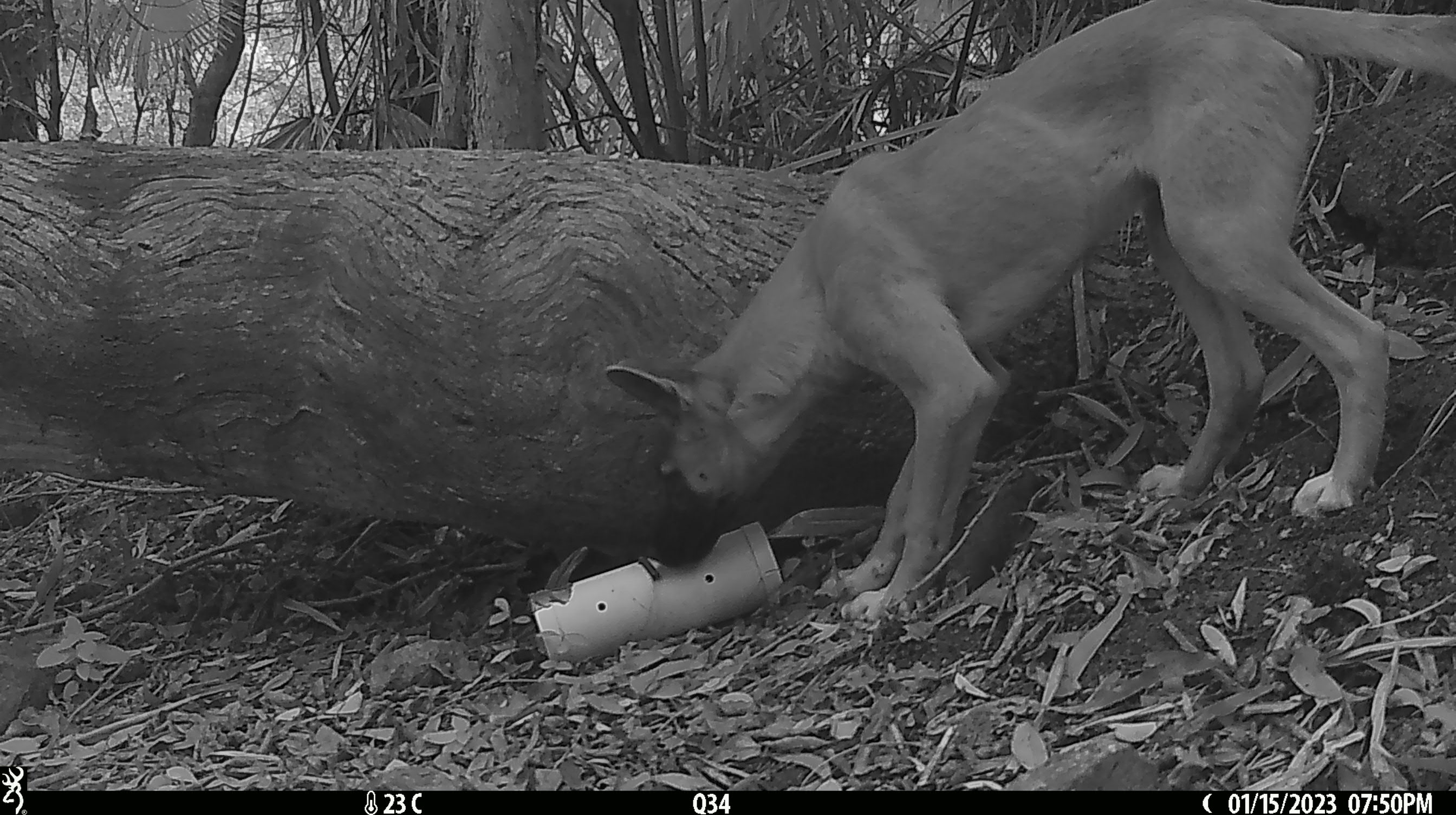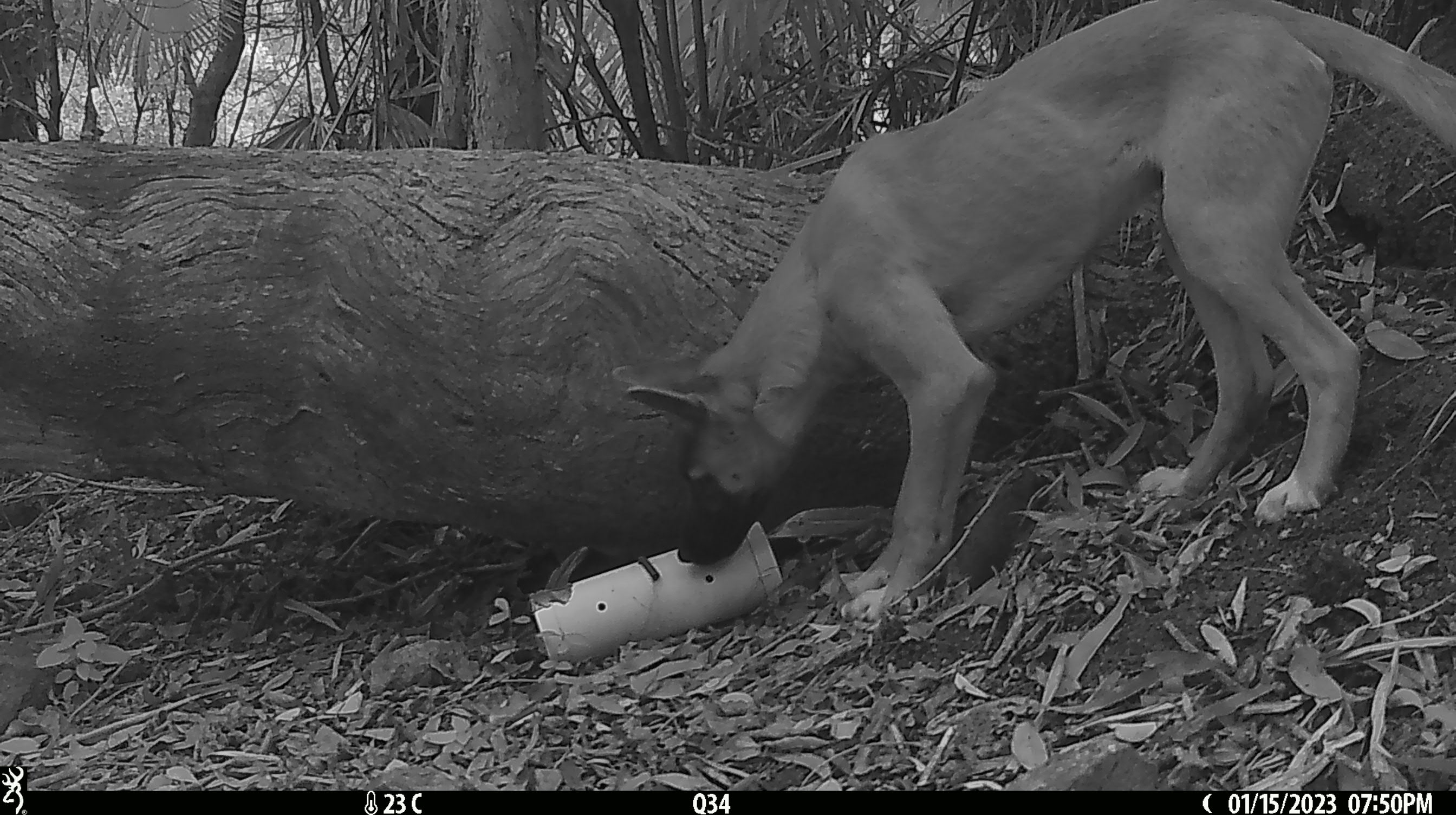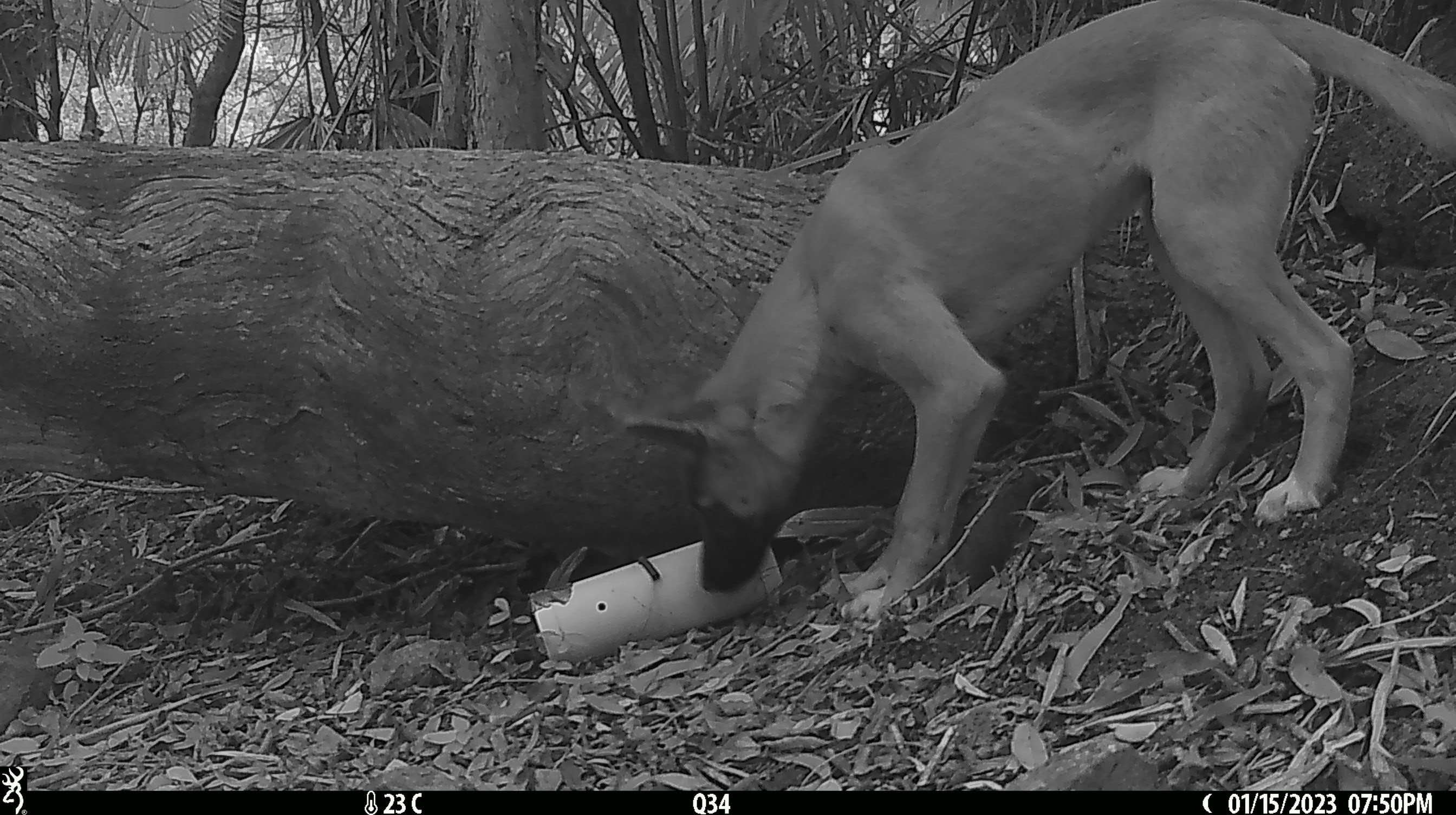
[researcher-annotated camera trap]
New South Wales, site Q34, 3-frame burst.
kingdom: Animalia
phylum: Chordata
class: Mammalia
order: Carnivora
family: Canidae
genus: Canis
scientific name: Canis familiaris dingo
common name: dingo